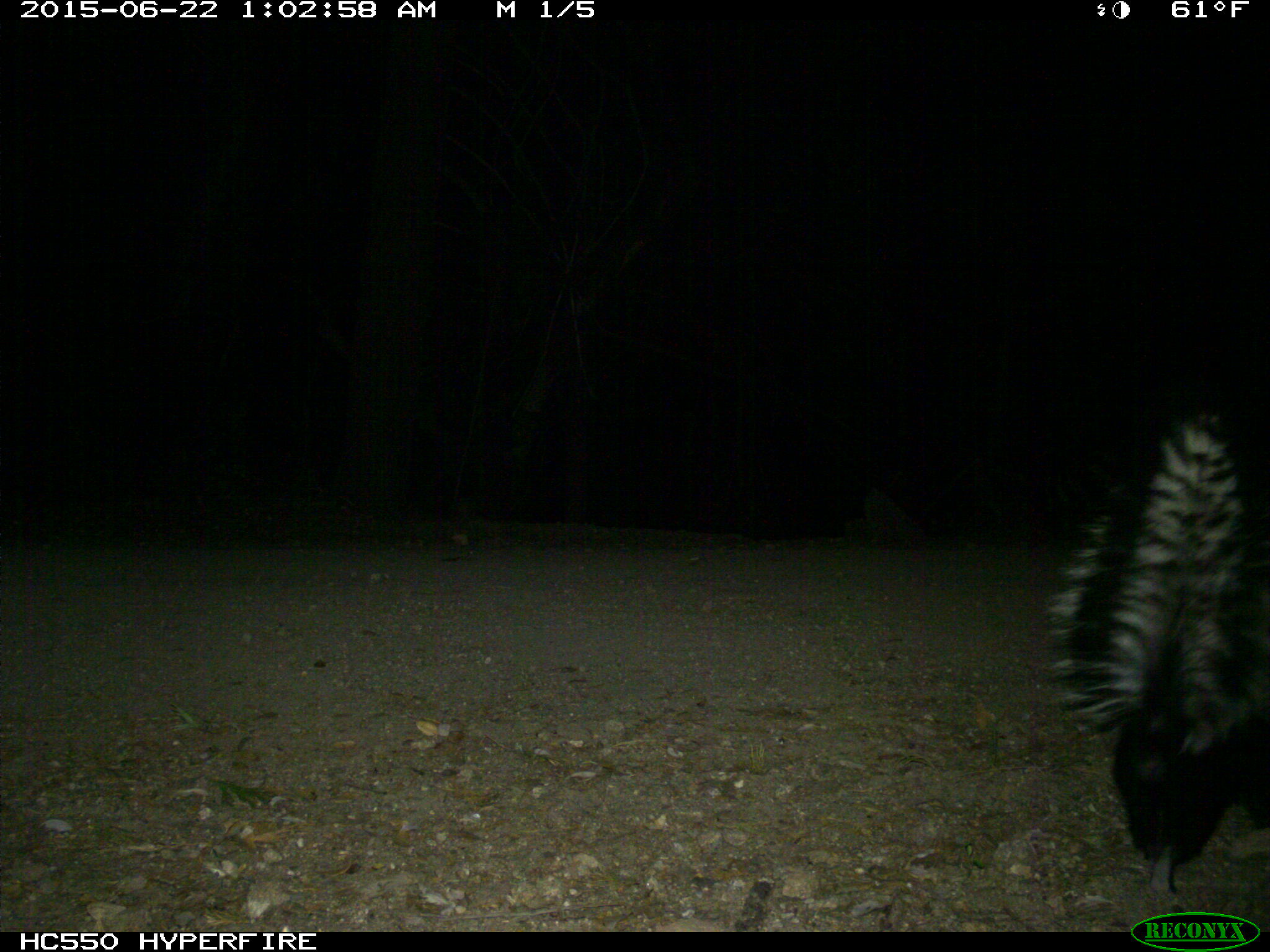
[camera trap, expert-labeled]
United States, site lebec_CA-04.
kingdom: Animalia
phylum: Chordata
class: Mammalia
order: Carnivora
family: Mephitidae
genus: Mephitis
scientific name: Mephitis mephitis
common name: striped skunk